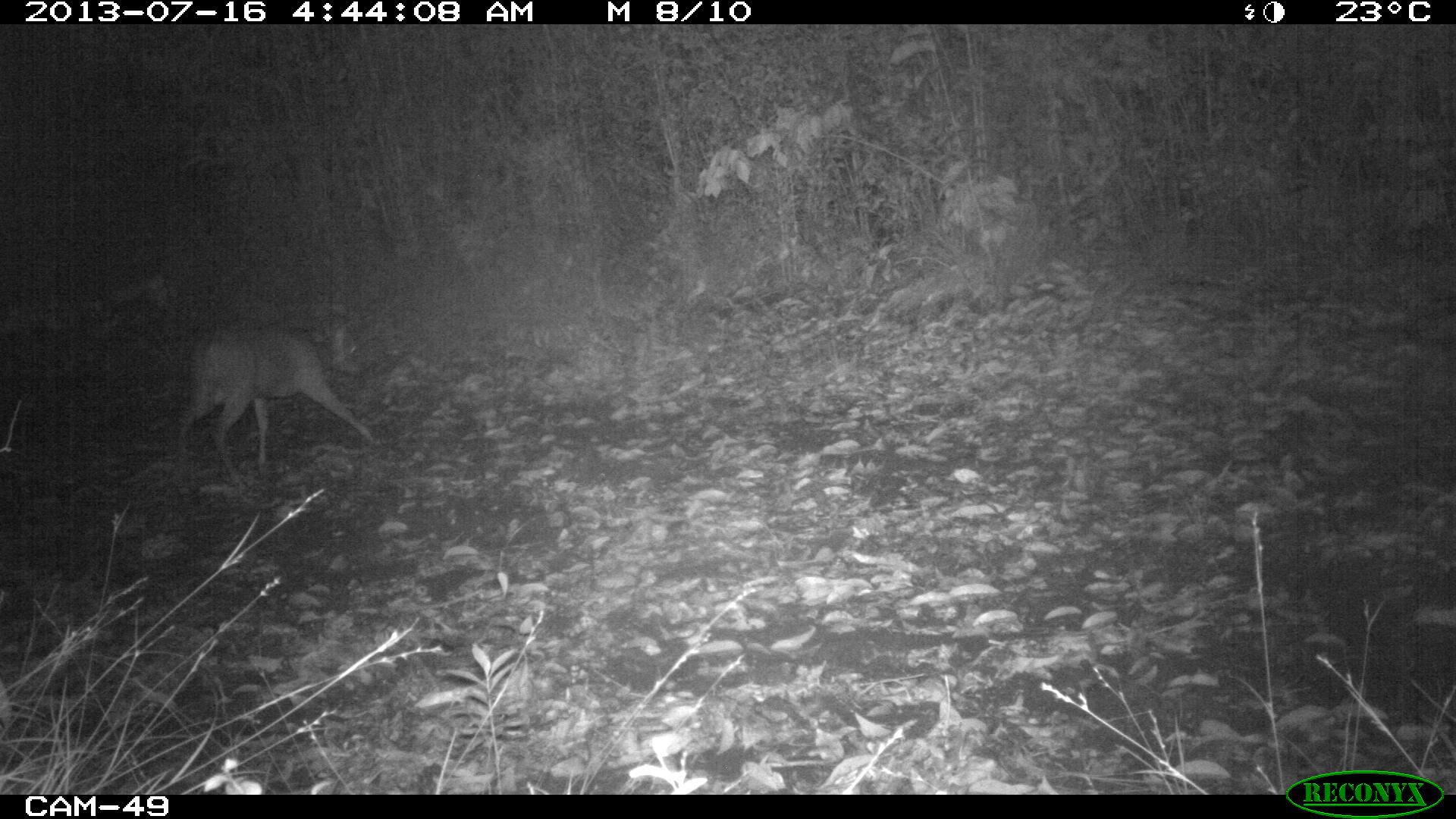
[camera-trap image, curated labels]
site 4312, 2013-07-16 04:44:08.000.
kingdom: Animalia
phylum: Chordata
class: Mammalia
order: Artiodactyla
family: Cervidae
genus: Mazama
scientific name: Mazama temama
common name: central american red brocket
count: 1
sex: male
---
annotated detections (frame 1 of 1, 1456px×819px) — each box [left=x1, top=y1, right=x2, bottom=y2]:
mazama temama: [left=173, top=319, right=376, bottom=486]